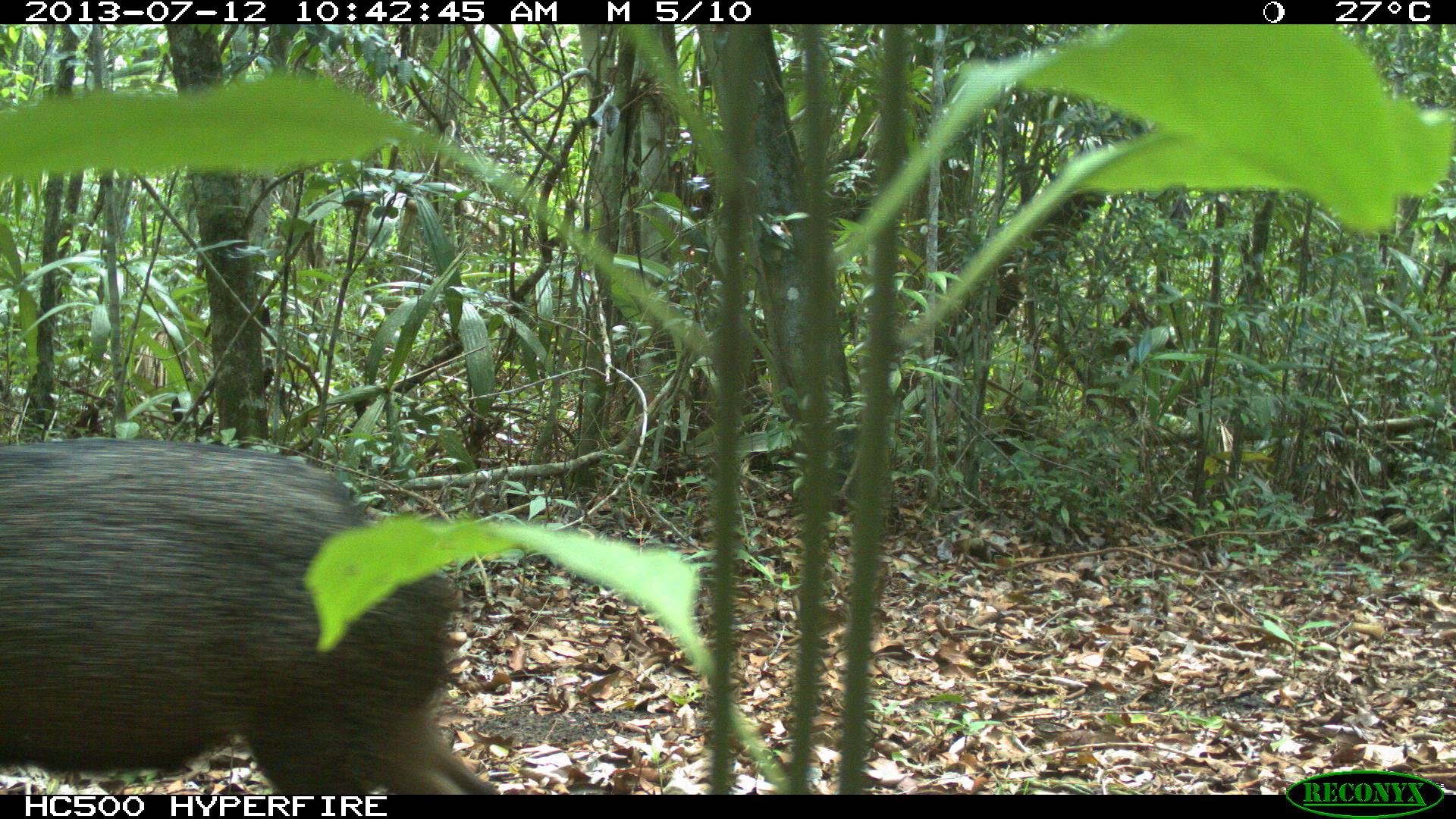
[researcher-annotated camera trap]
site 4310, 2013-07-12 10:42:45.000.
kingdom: Animalia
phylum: Chordata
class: Mammalia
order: Artiodactyla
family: Tayassuidae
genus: Pecari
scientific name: Pecari tajacu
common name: collared peccary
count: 13